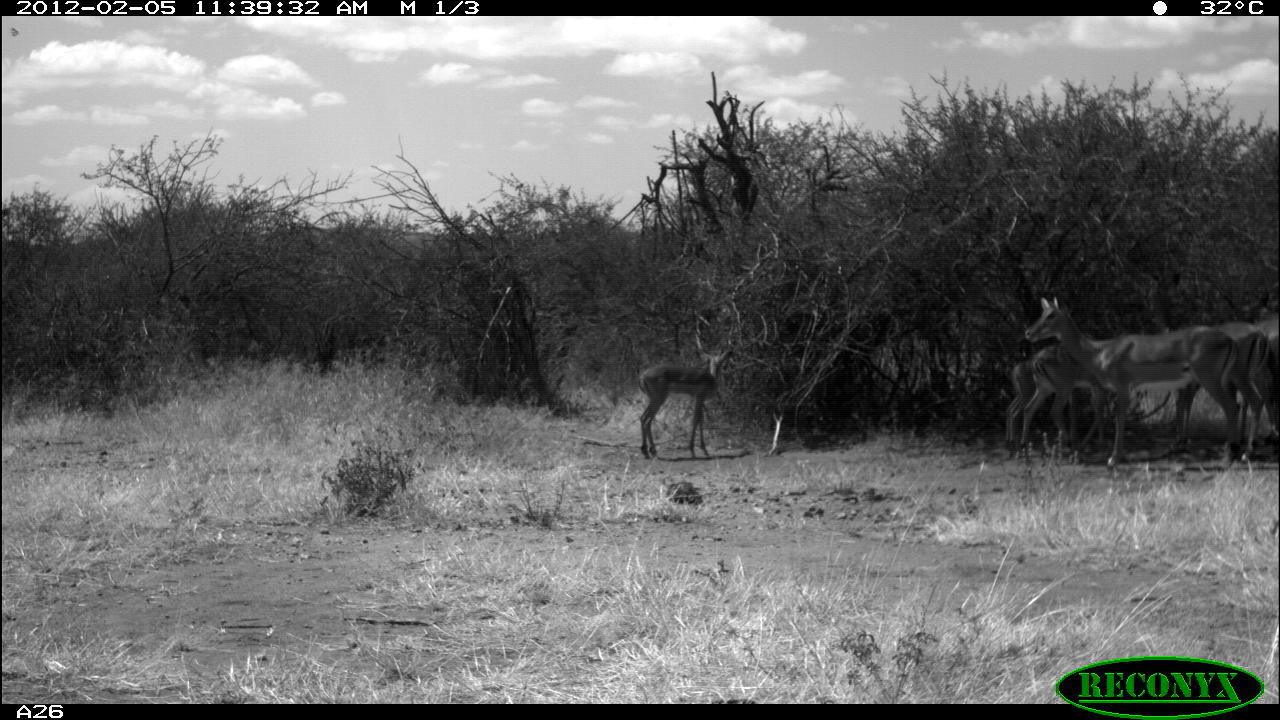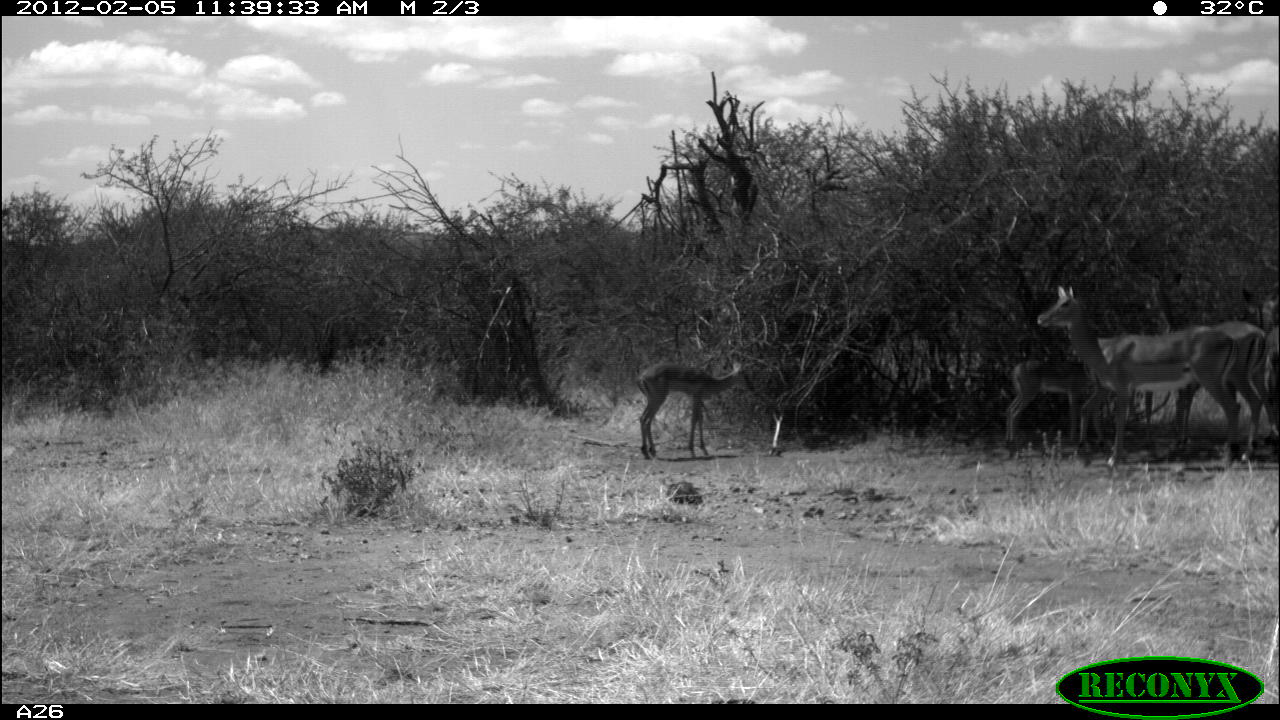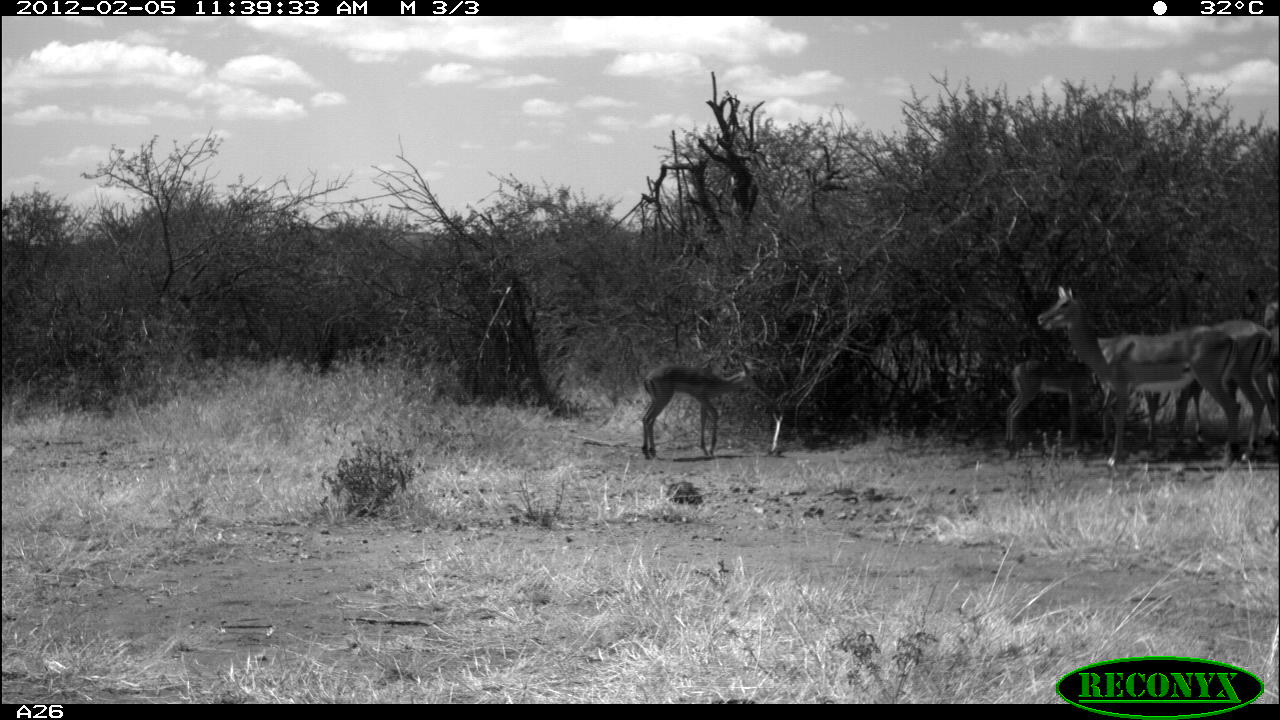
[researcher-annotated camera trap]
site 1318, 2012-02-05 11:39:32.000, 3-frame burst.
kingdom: Animalia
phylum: Chordata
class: Mammalia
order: Artiodactyla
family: Bovidae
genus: Aepyceros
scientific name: Aepyceros melampus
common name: impala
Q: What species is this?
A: Aepyceros melampus (impala).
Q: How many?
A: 6.